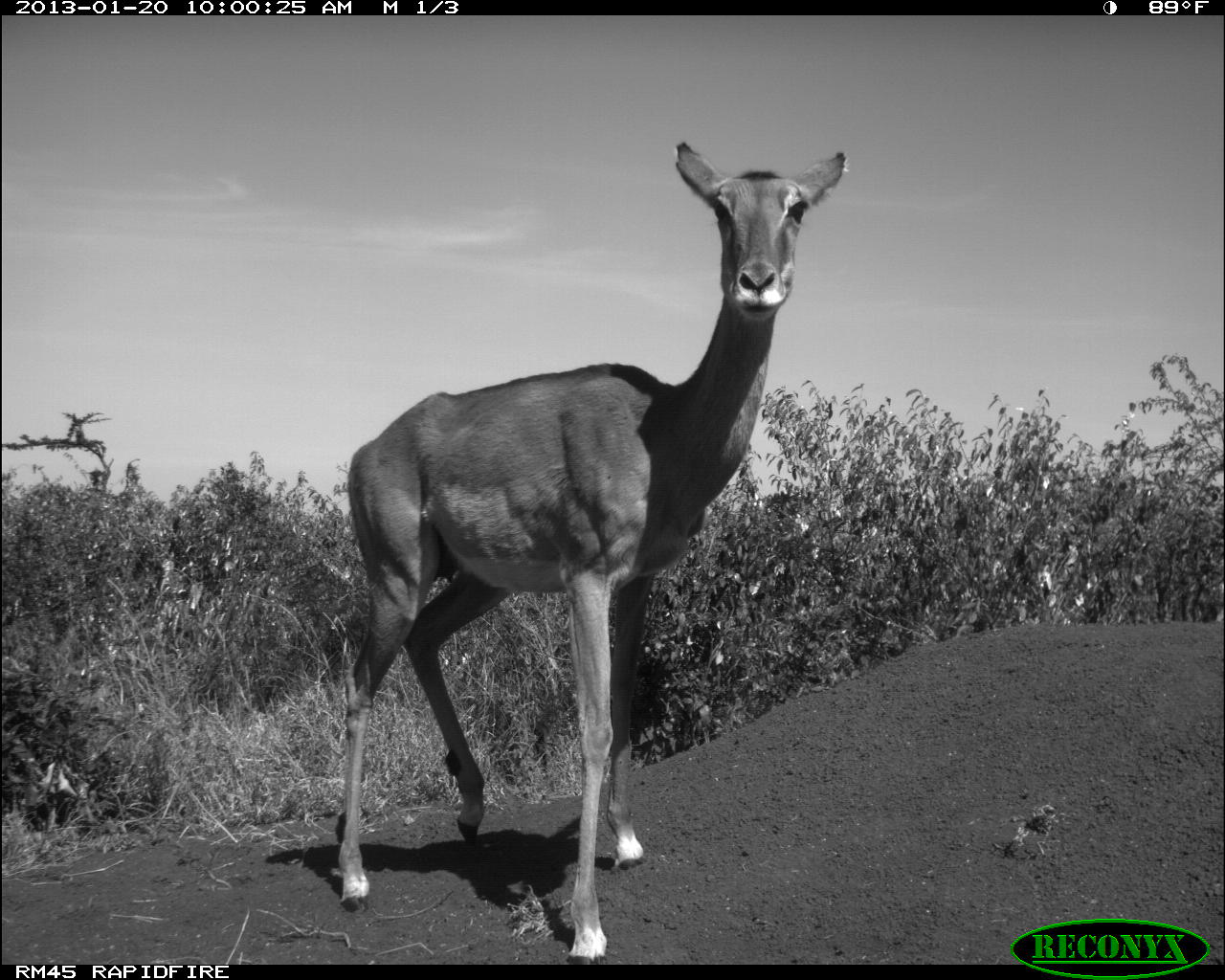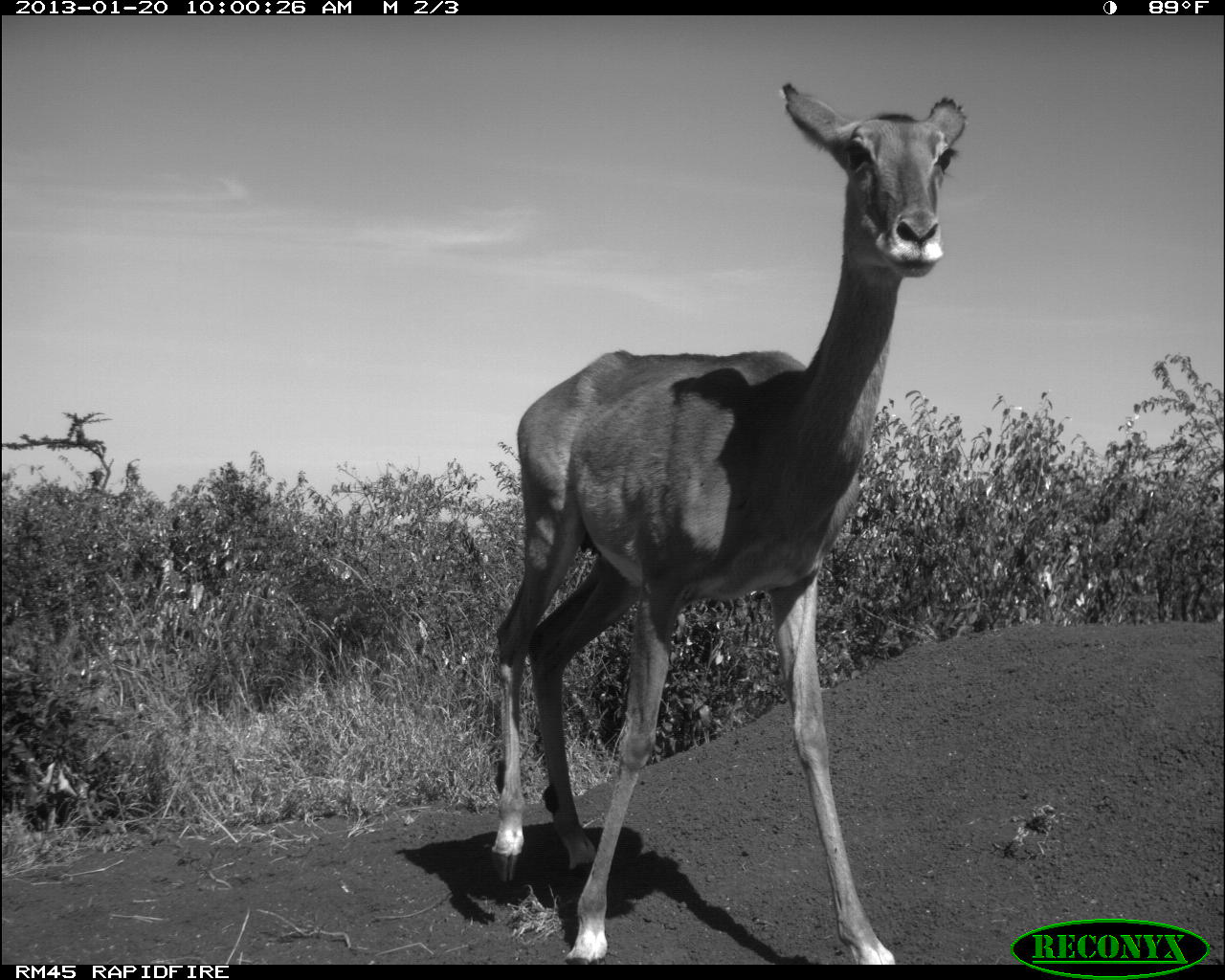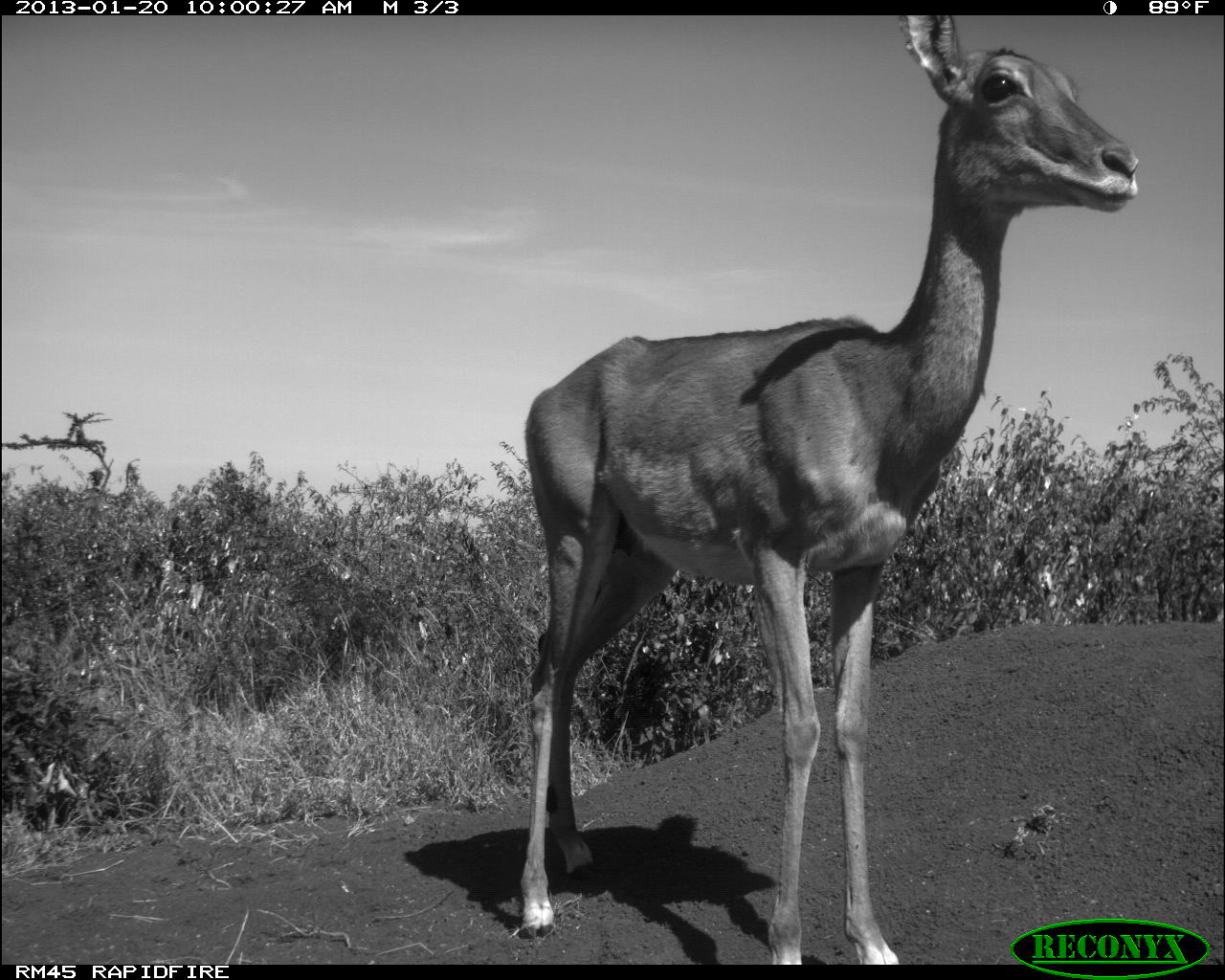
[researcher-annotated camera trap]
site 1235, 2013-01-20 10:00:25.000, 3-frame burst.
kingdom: Animalia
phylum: Chordata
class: Mammalia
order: Artiodactyla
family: Bovidae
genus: Aepyceros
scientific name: Aepyceros melampus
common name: impala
Aepyceros melampus (impala), count 1.